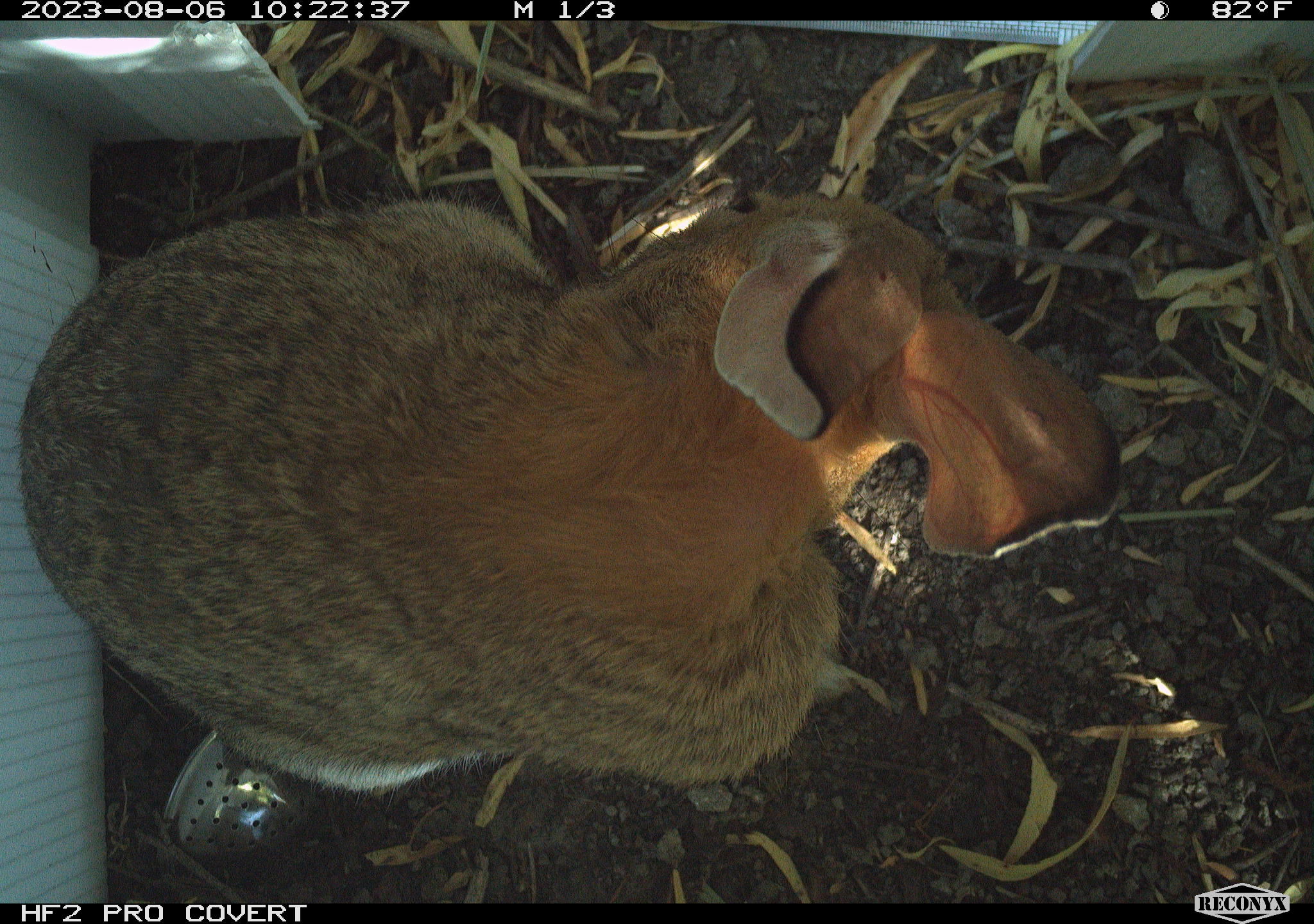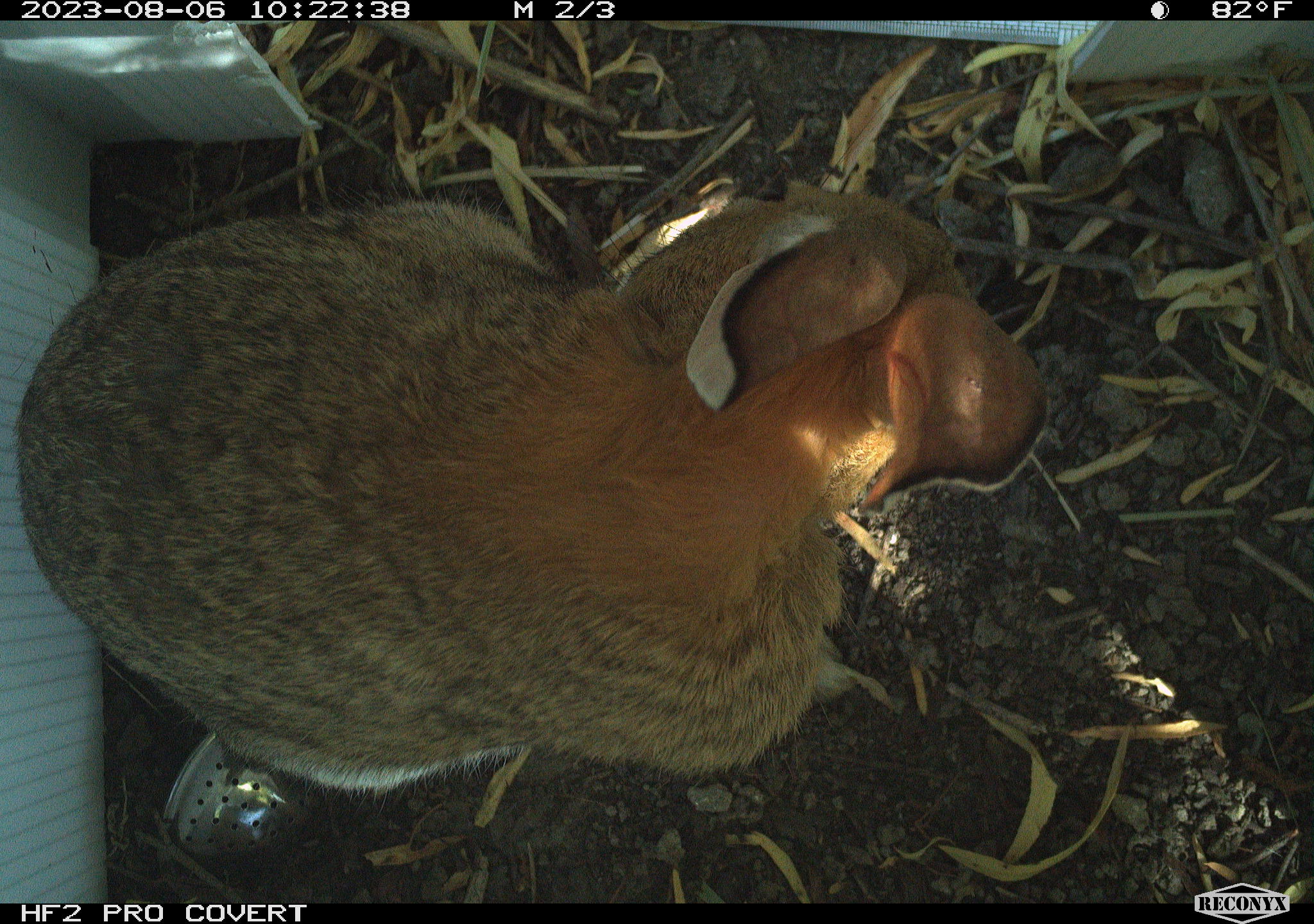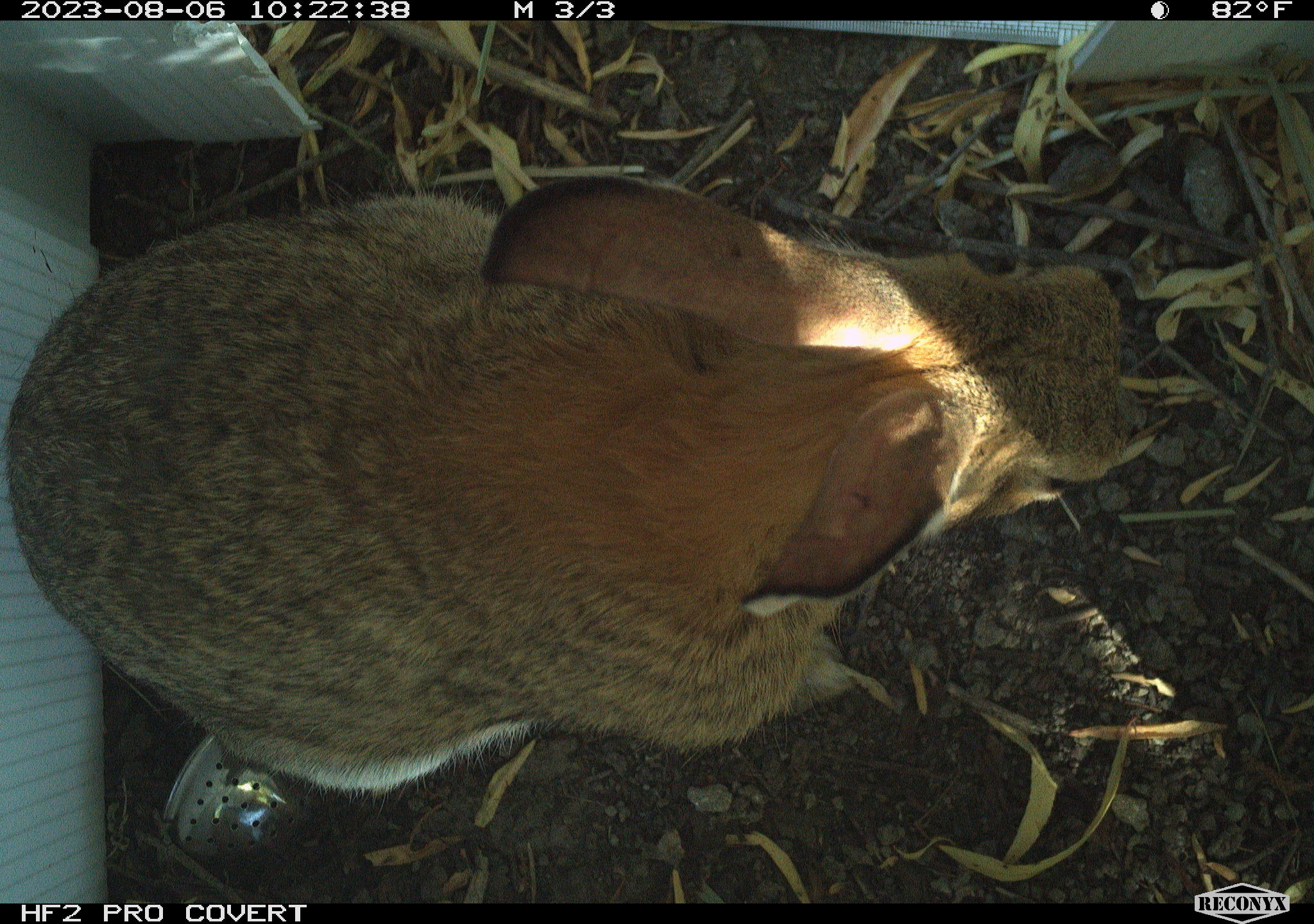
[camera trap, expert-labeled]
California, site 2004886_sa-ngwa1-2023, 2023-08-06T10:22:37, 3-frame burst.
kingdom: Animalia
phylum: Chordata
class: Mammalia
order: Lagomorpha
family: Leporidae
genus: Sylvilagus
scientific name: Sylvilagus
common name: cottontail rabbits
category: sylvilagus species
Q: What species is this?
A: Sylvilagus species (cottontail rabbits) (Sylvilagus).